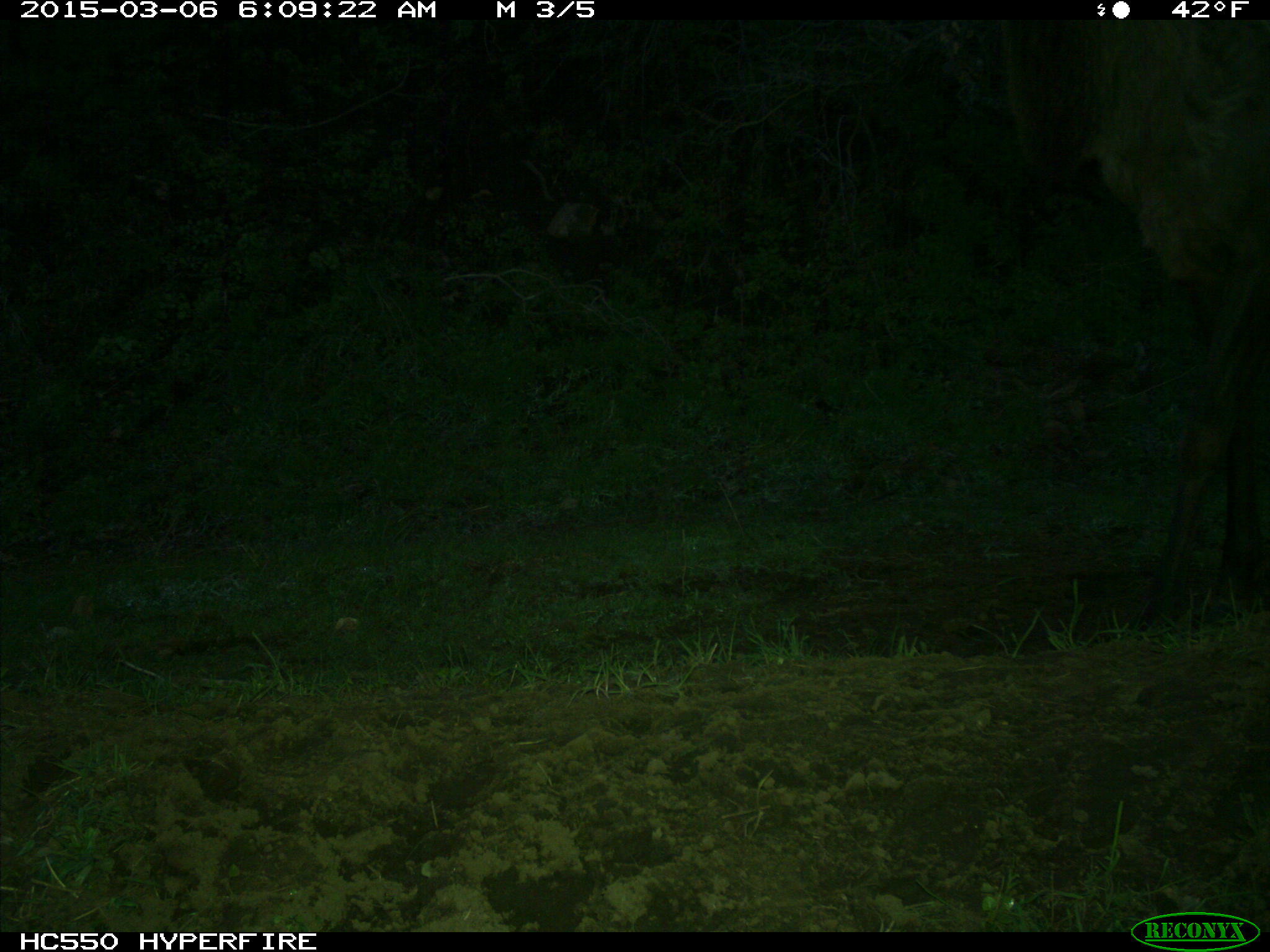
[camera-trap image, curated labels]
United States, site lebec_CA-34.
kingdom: Animalia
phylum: Chordata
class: Mammalia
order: Artiodactyla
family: Cervidae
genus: Cervus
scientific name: Cervus canadensis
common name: elk